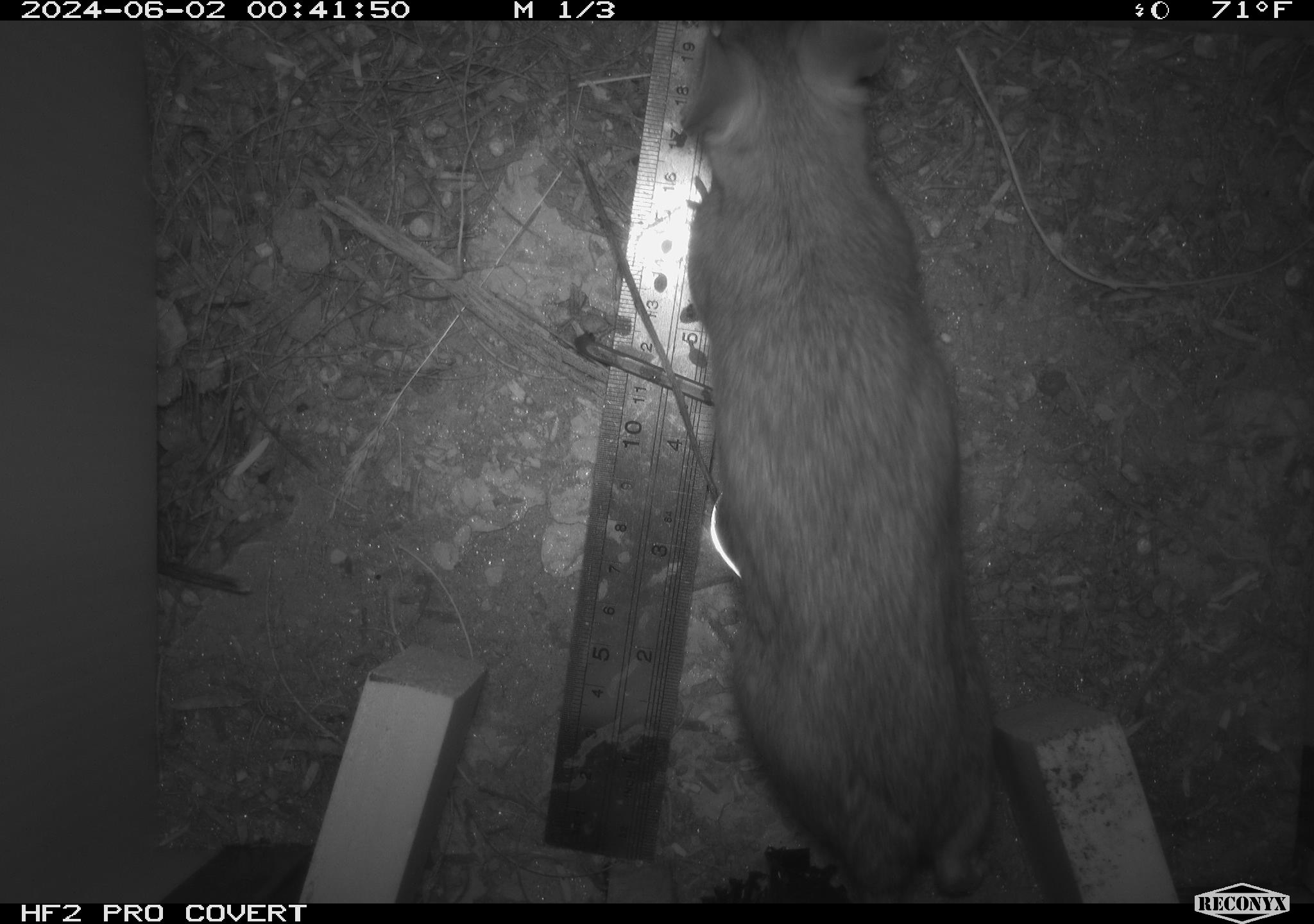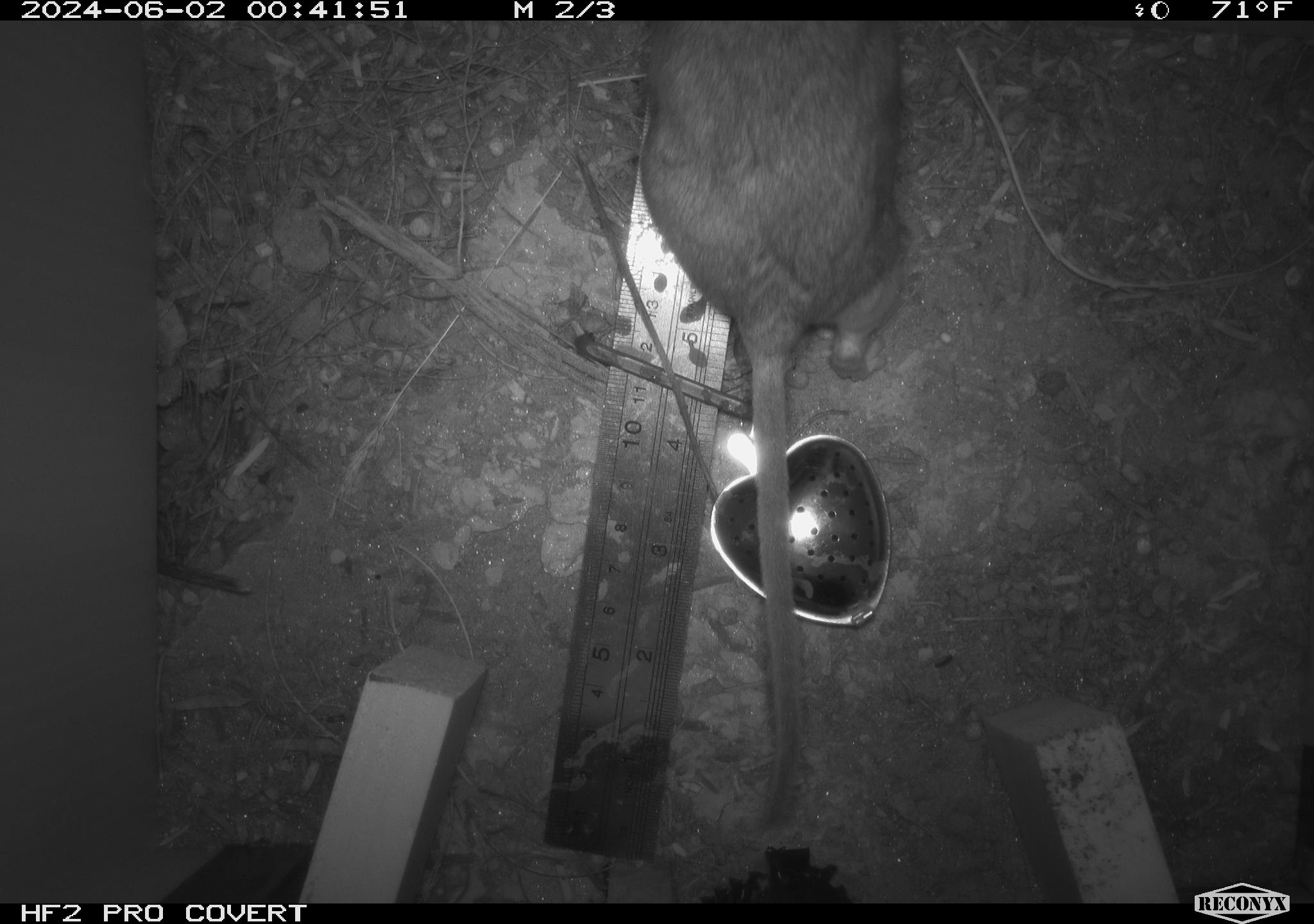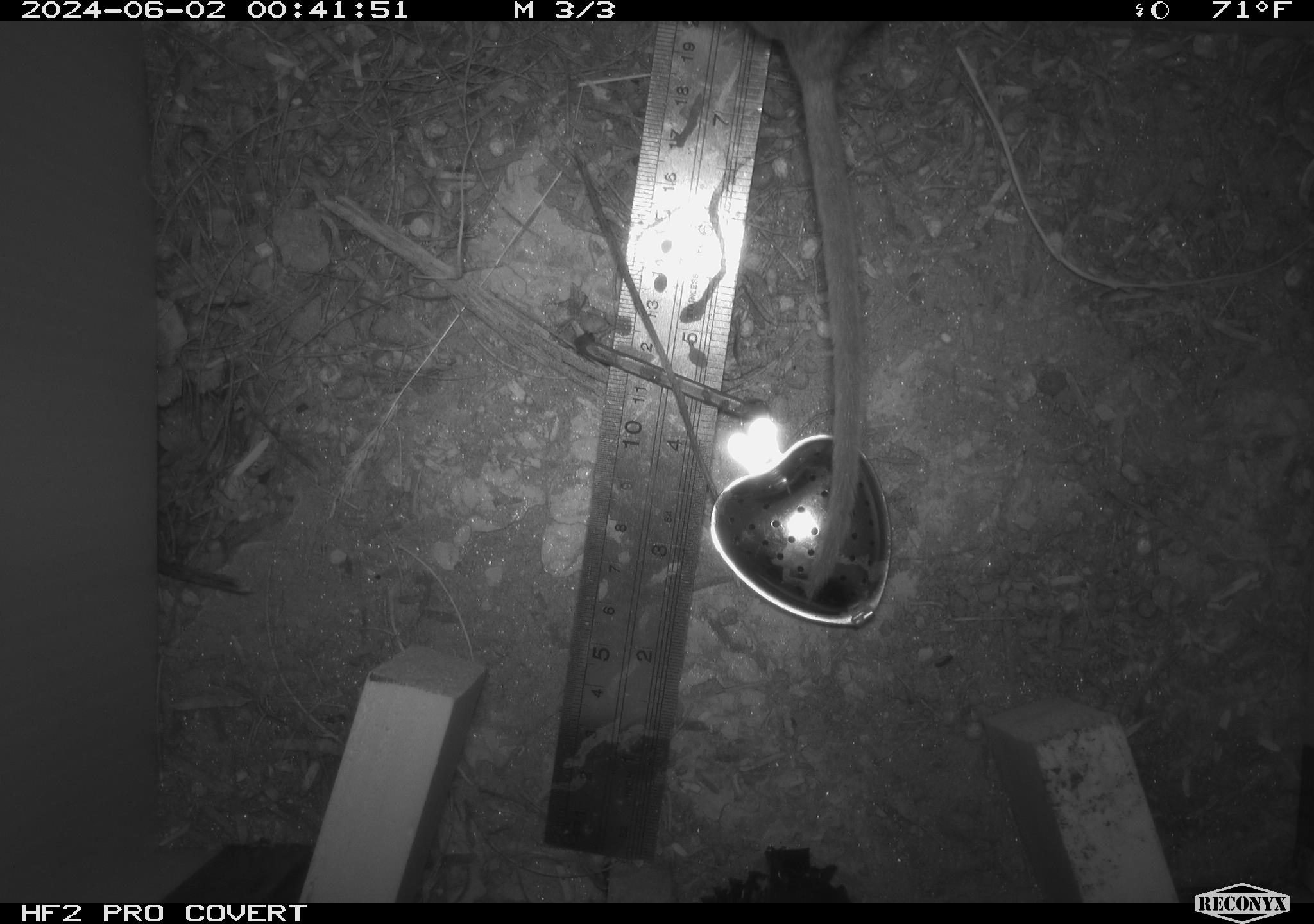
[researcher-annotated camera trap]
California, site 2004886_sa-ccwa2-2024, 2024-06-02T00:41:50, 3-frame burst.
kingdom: Animalia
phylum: Chordata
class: Mammalia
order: Rodentia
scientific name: Rodentia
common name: woodrat or rat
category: woodrat or rat species